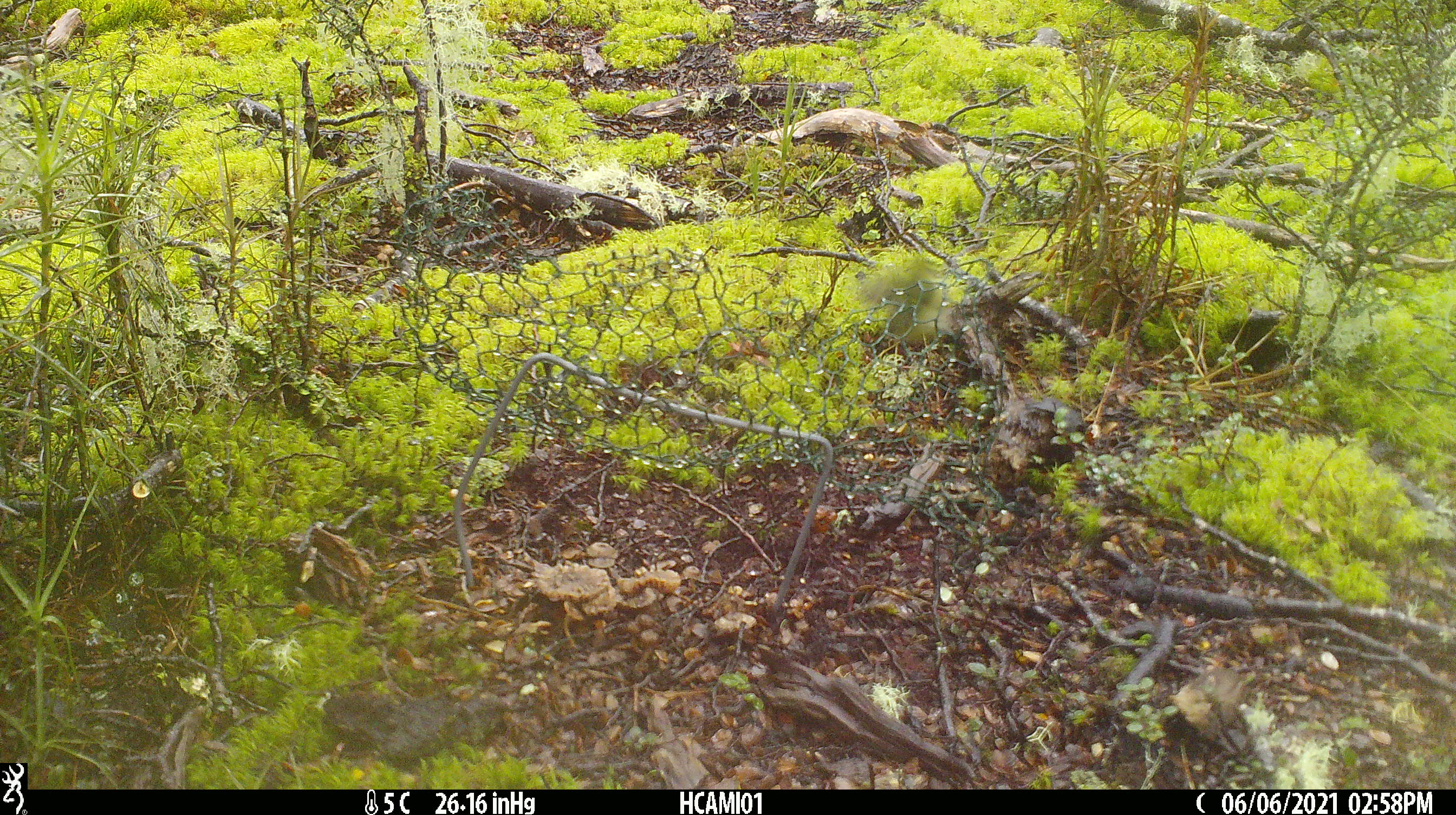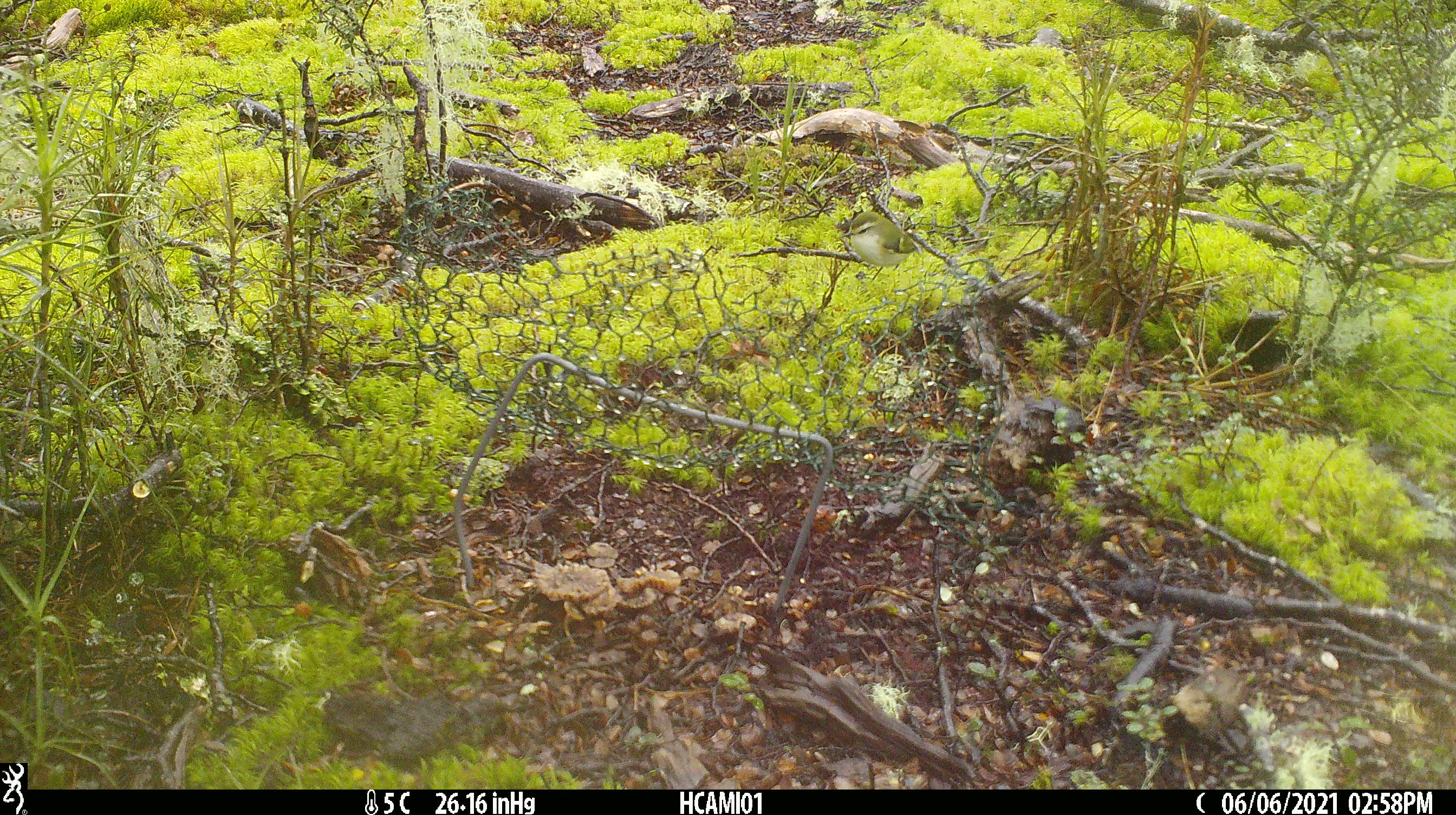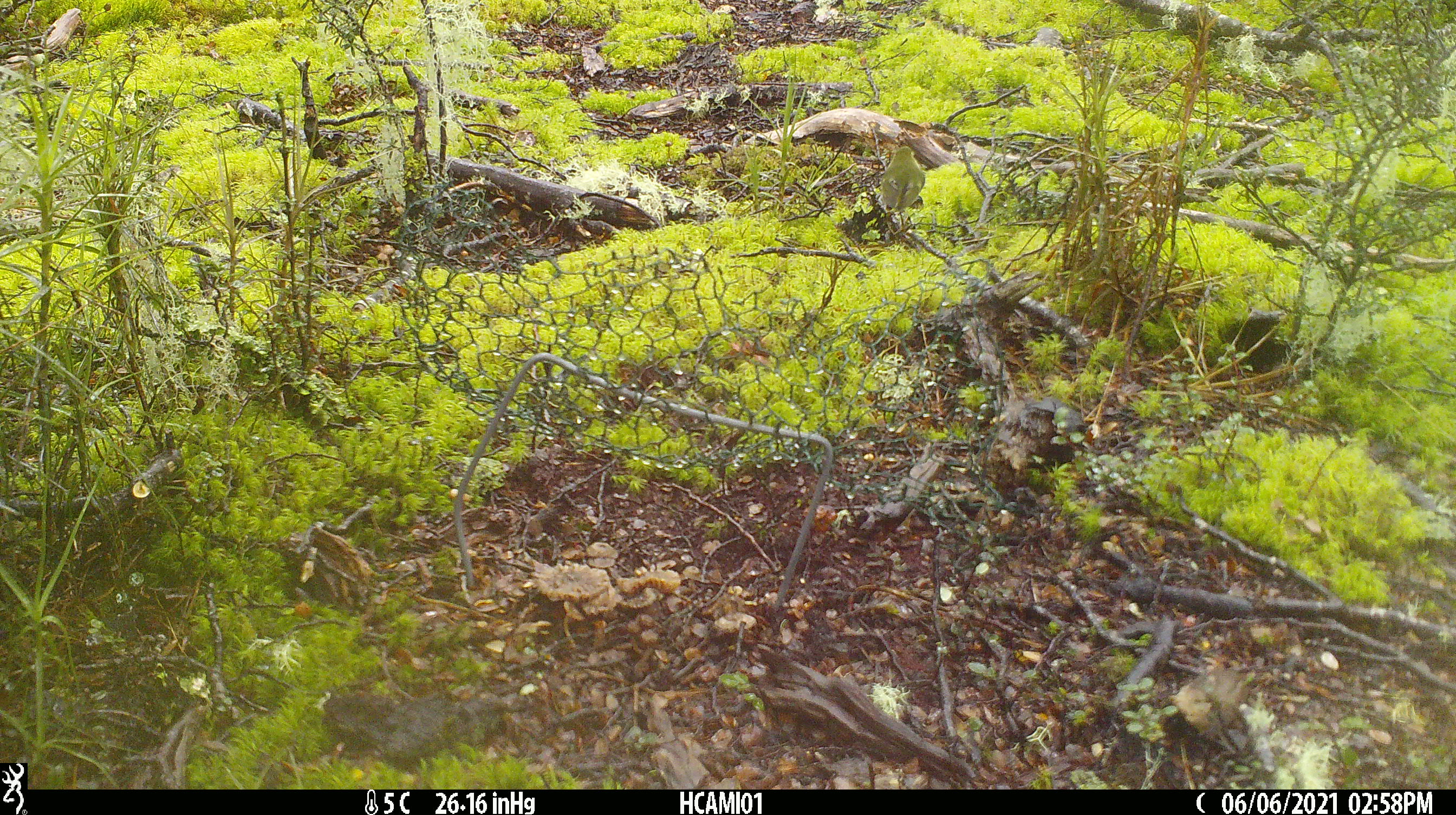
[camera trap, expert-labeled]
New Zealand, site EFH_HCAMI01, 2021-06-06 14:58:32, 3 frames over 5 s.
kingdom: Animalia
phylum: Chordata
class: Aves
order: Passeriformes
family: Acanthisittidae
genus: Acanthisitta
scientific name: Acanthisitta chloris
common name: rifleman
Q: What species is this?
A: Rifleman (Acanthisitta chloris).